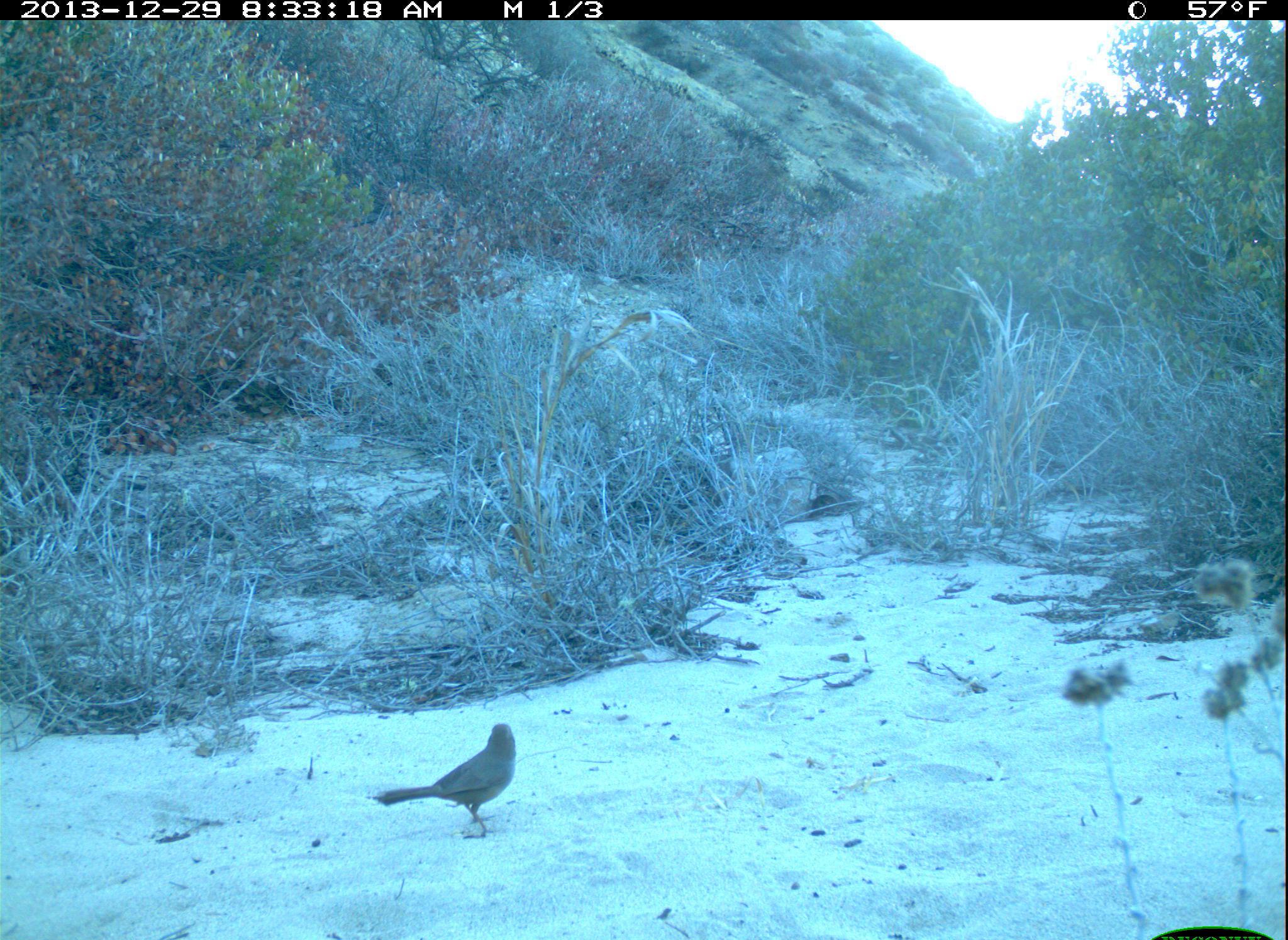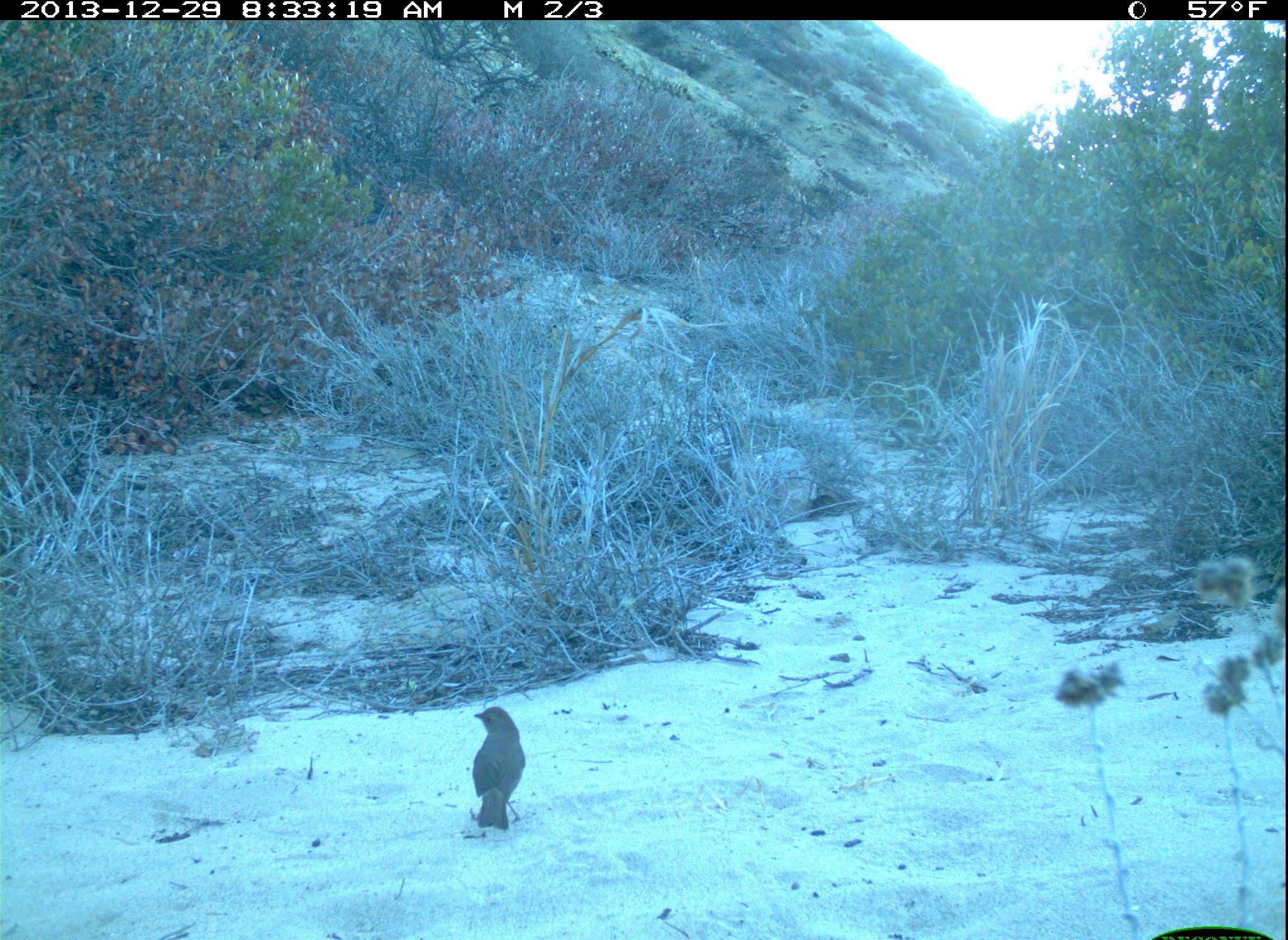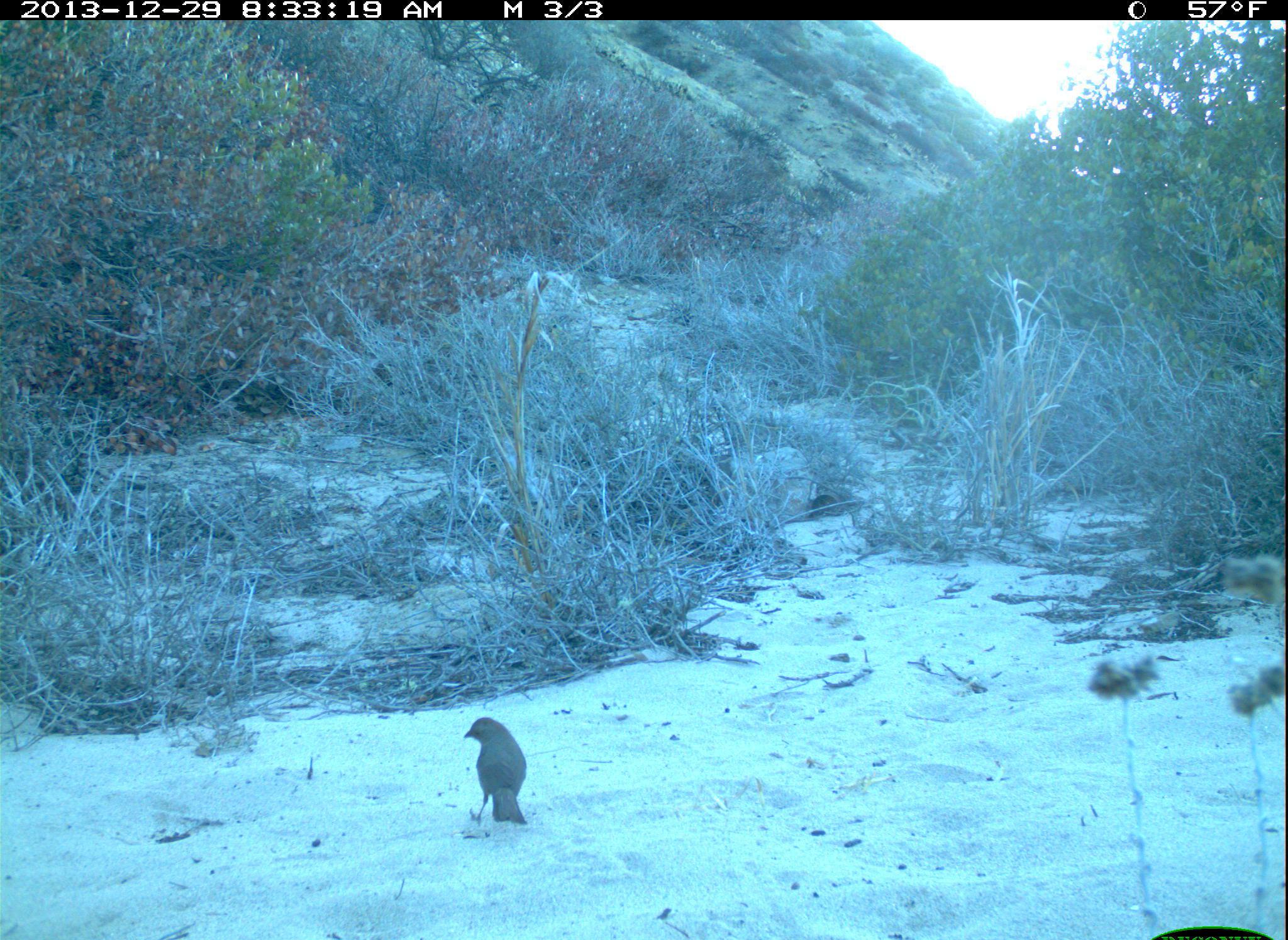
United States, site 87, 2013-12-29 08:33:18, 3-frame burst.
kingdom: Animalia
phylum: Chordata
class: Aves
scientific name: Aves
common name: bird